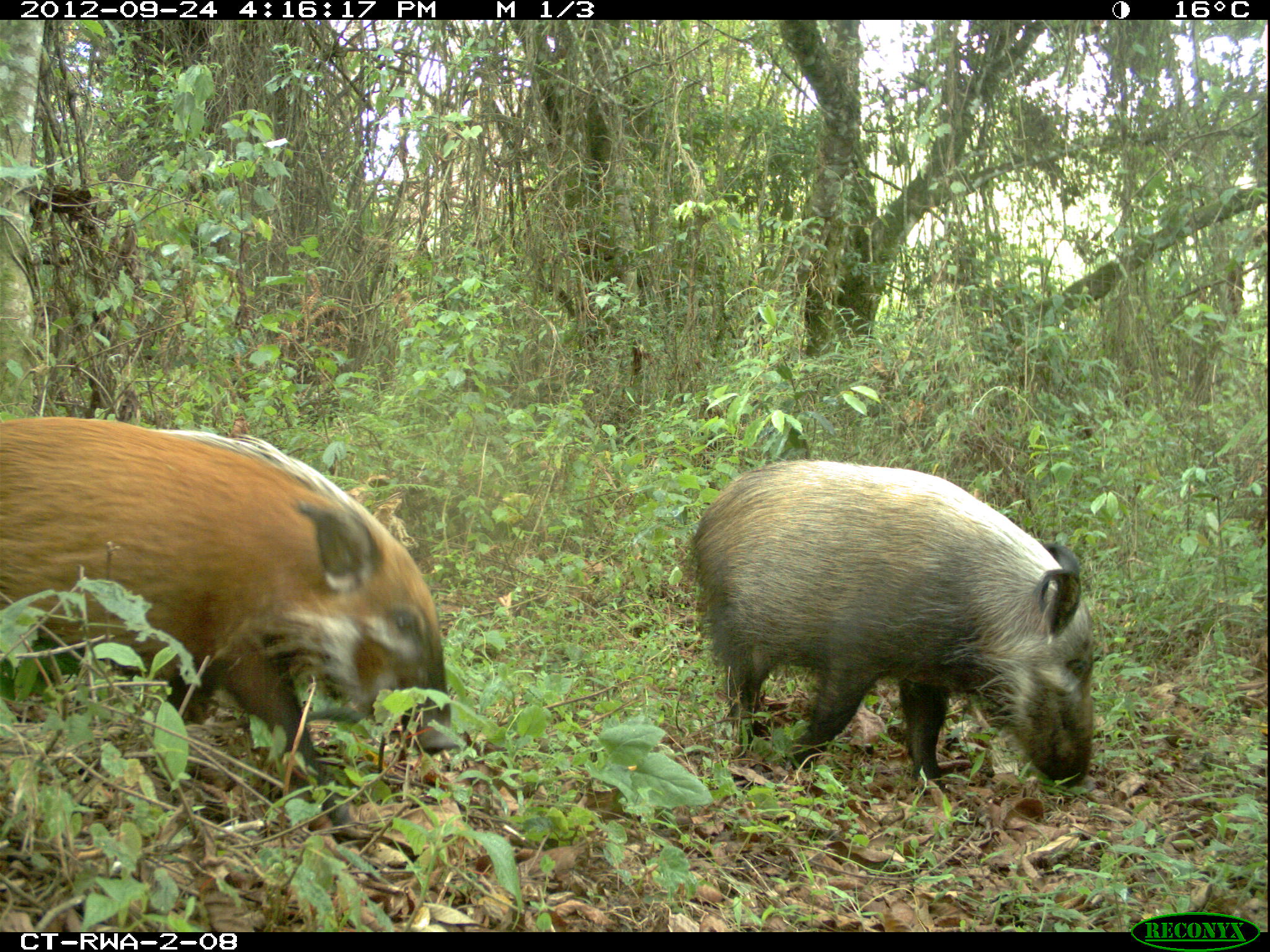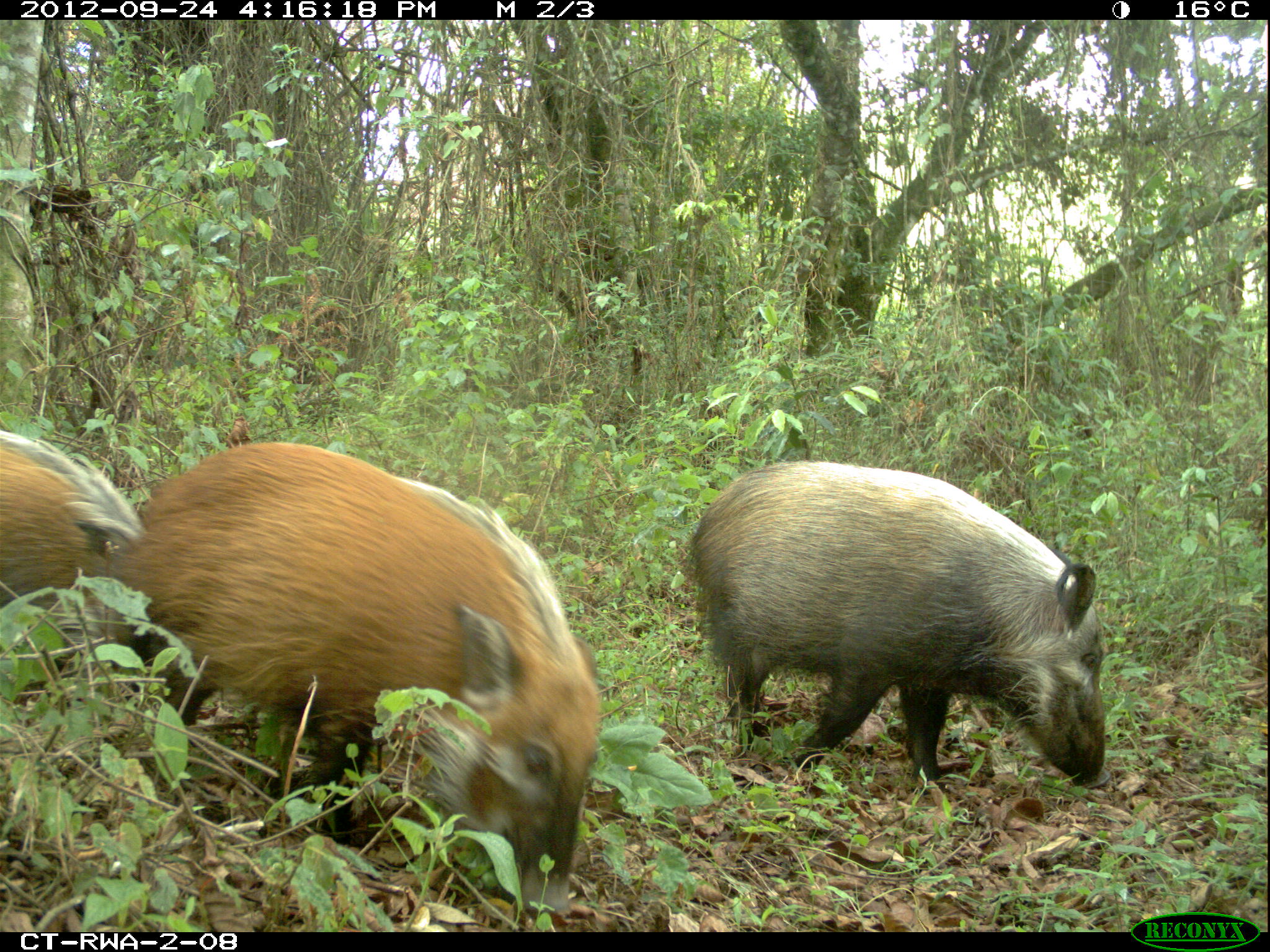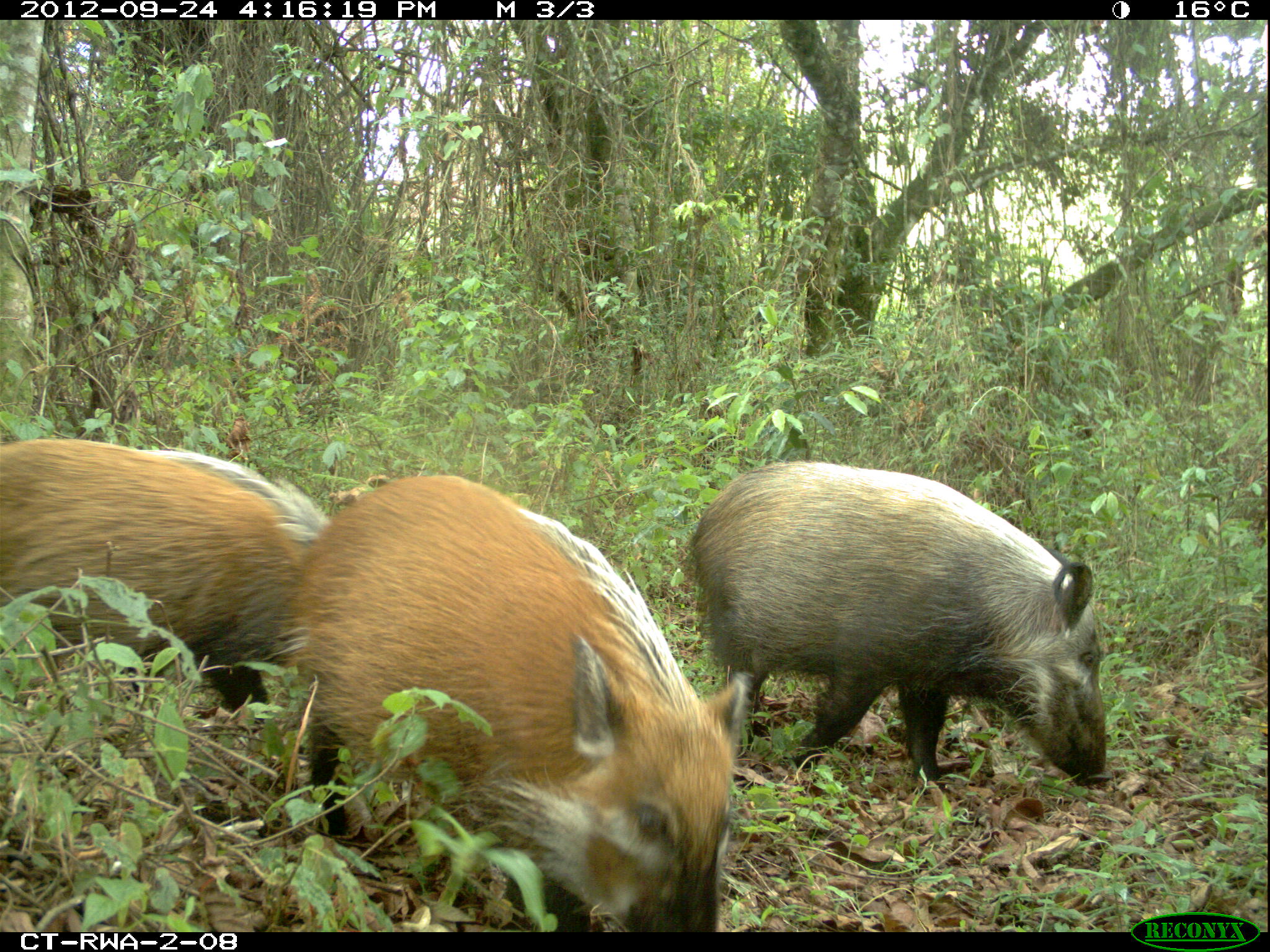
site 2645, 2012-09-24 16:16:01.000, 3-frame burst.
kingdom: Animalia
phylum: Chordata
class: Mammalia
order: Artiodactyla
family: Suidae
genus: Potamochoerus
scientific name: Potamochoerus larvatus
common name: bushpig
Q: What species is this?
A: Potamochoerus larvatus (bushpig).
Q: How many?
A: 5.